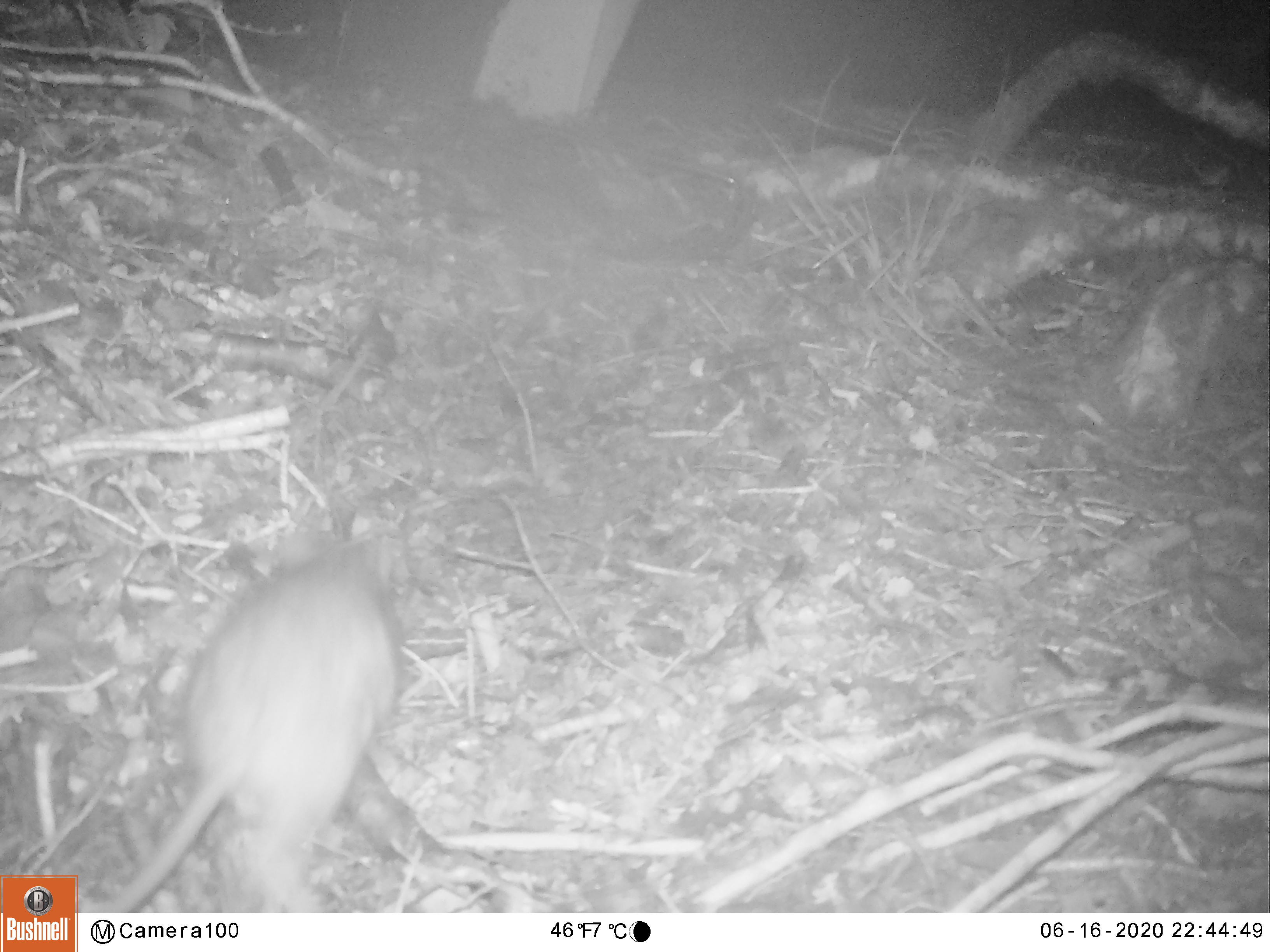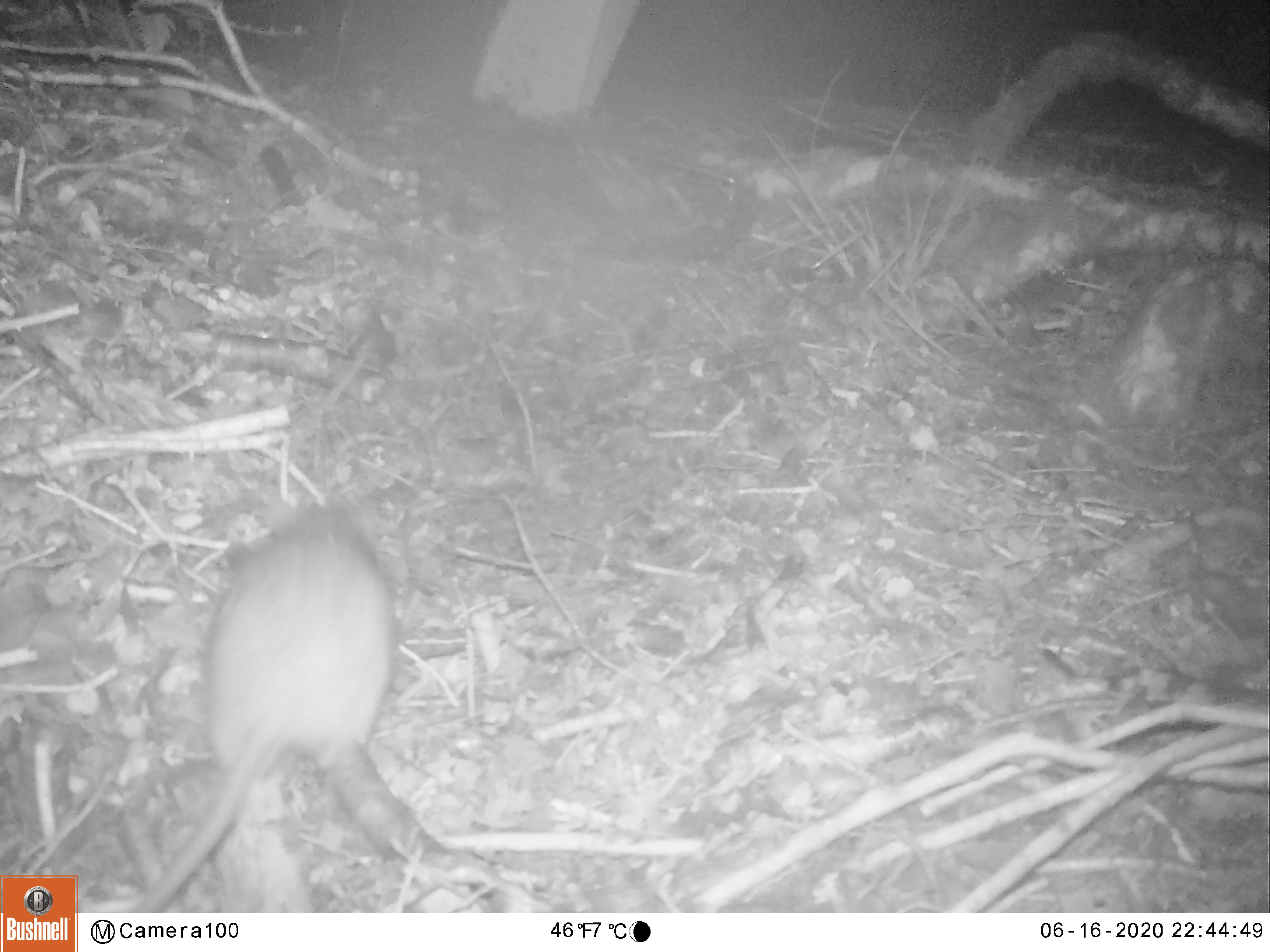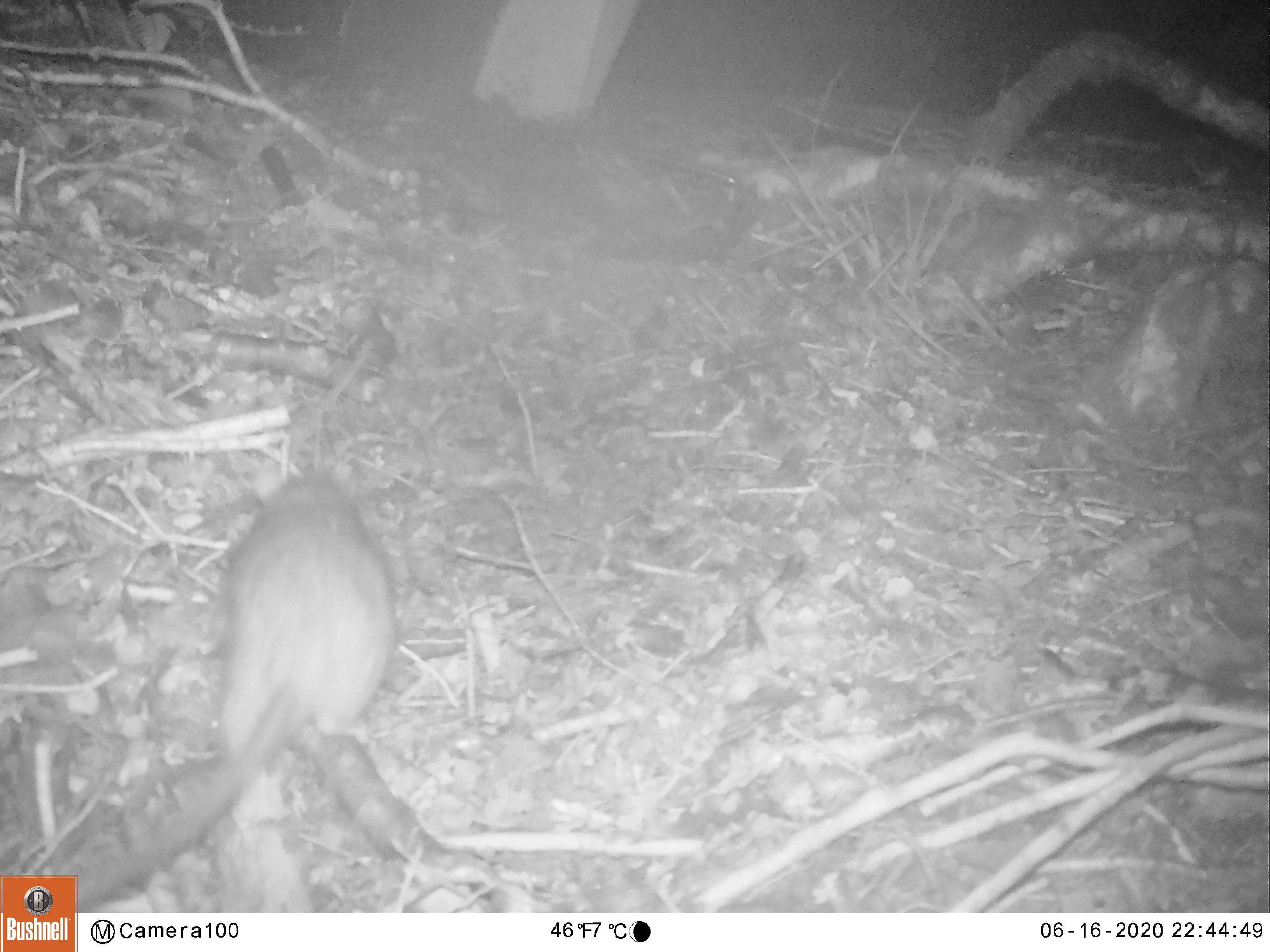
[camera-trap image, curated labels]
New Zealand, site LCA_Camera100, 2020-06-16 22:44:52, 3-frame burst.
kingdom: Animalia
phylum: Chordata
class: Mammalia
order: Rodentia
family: Muridae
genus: Rattus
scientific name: Rattus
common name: rat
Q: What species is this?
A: Rat (Rattus).